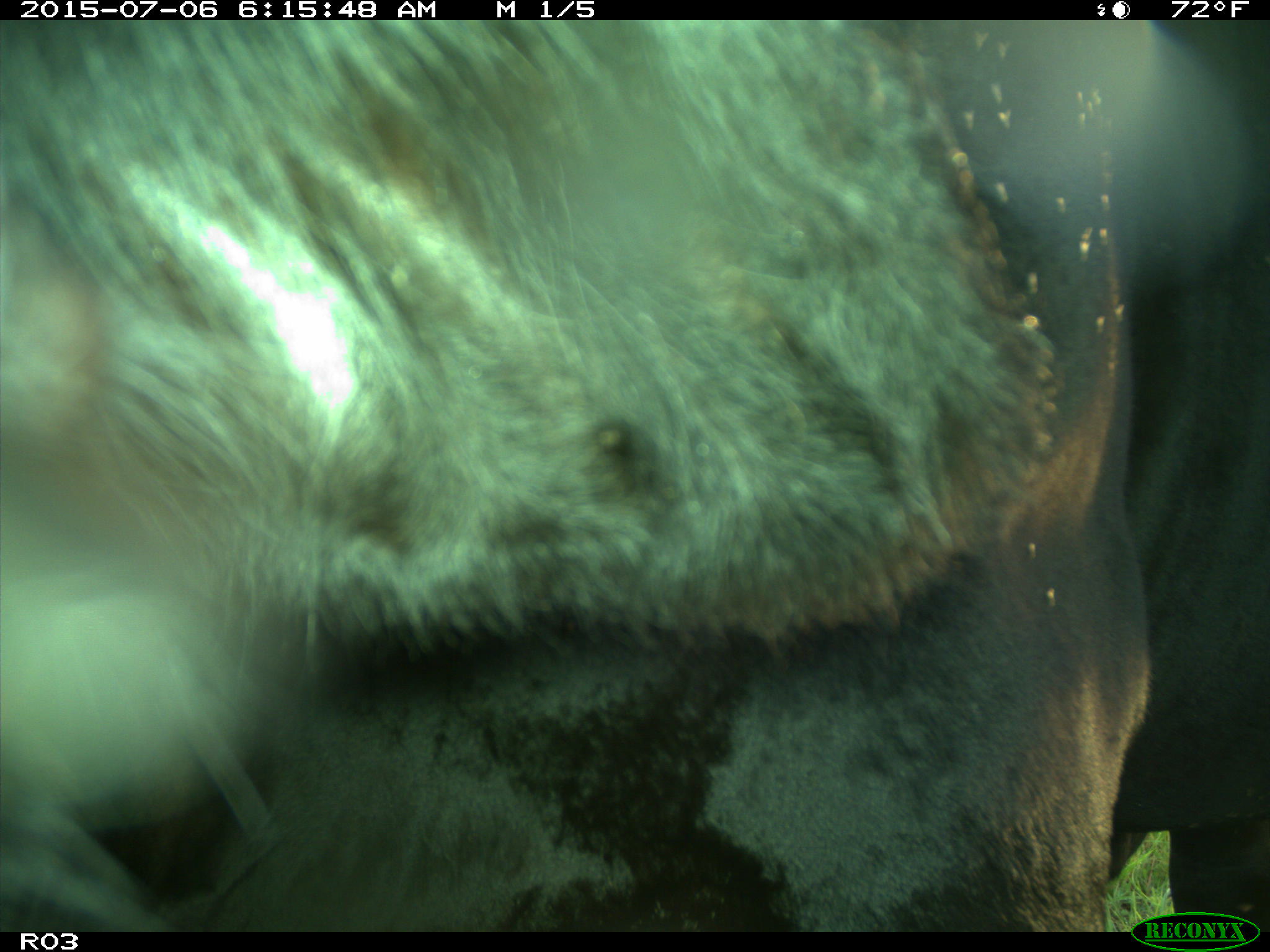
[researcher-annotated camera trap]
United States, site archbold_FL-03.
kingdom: Animalia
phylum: Chordata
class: Mammalia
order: Artiodactyla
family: Bovidae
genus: Bos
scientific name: Bos taurus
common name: domestic cow